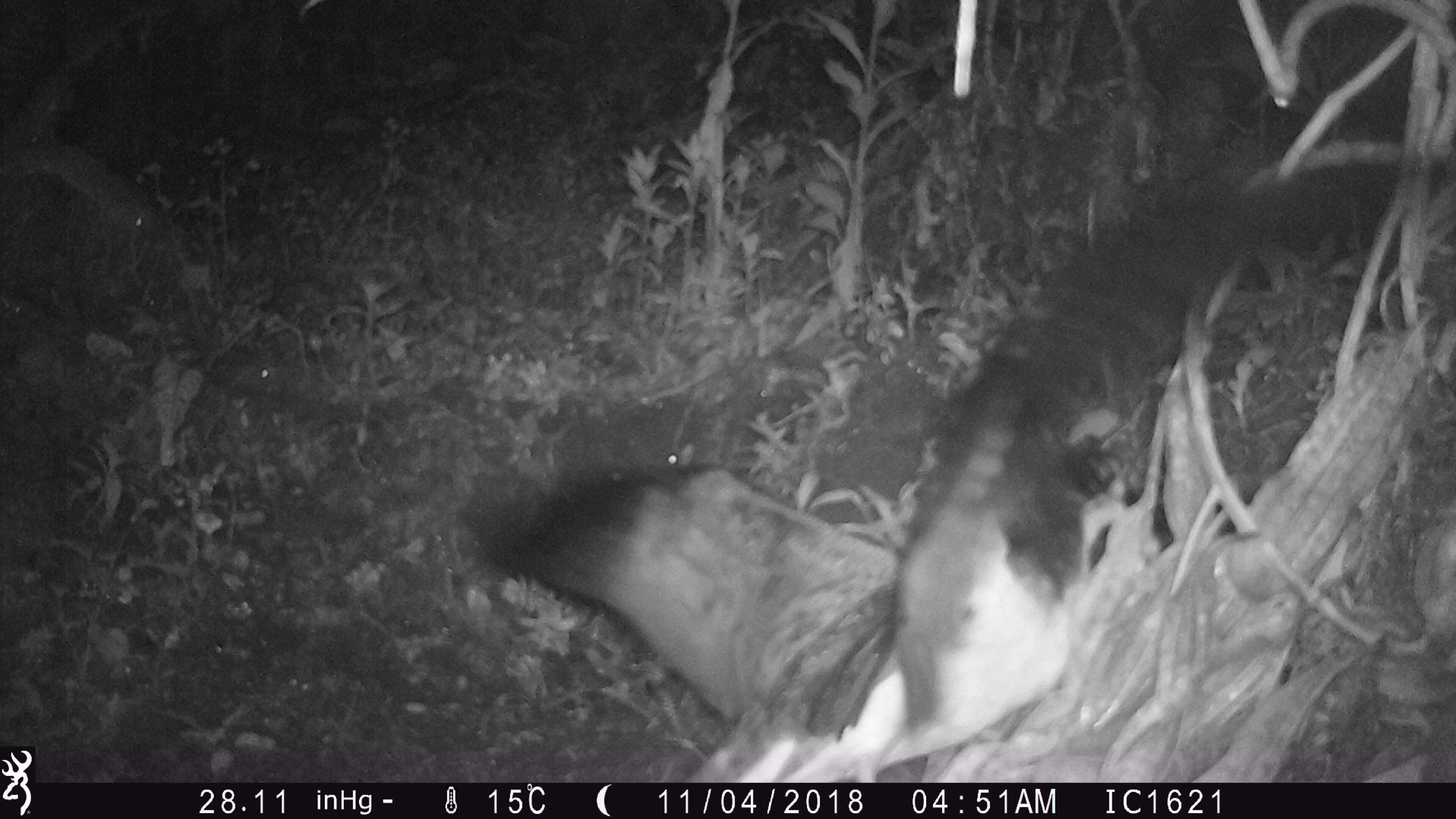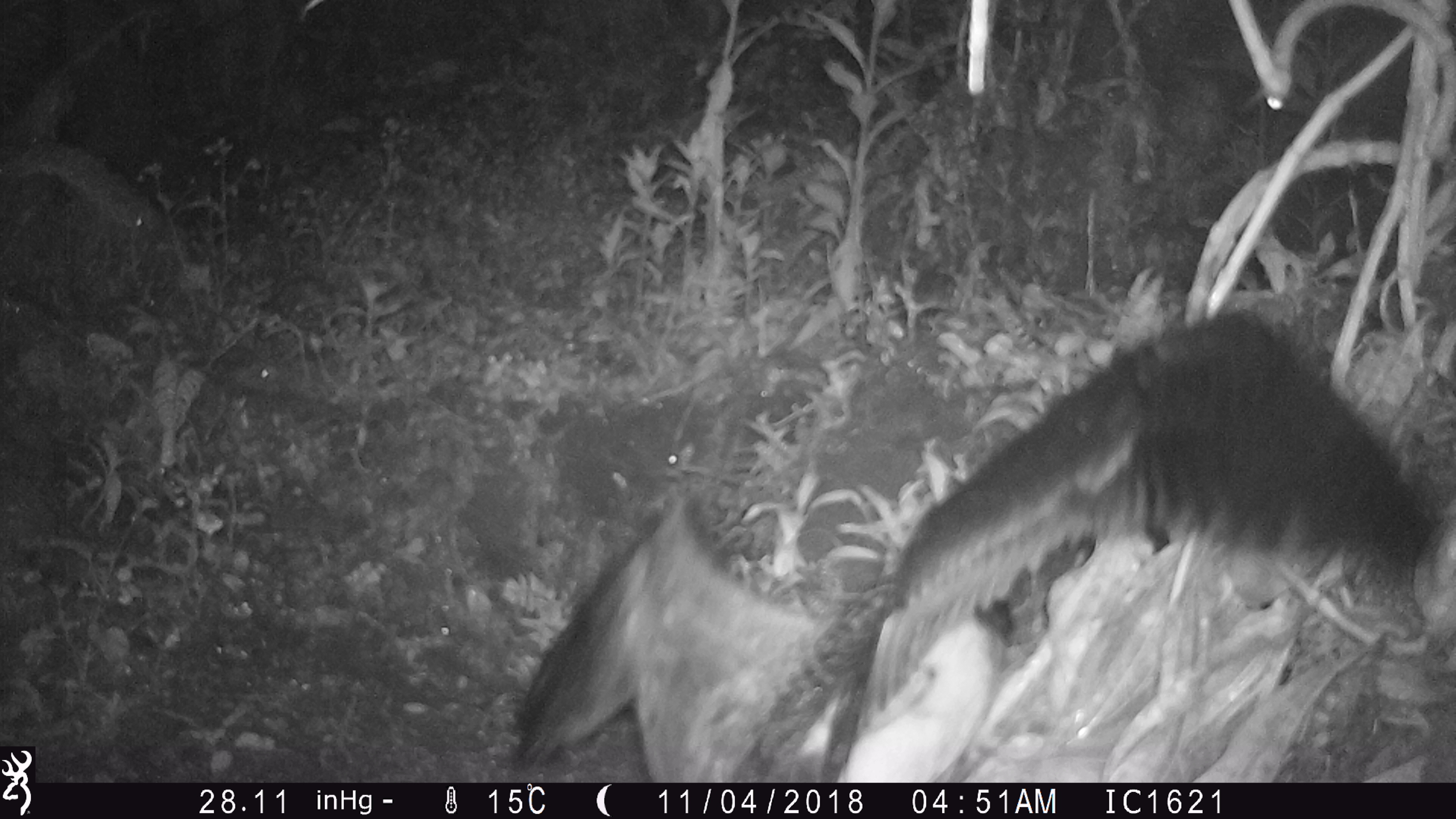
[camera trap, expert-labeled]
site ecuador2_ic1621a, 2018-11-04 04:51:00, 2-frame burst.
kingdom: Animalia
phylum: Chordata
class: Aves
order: Procellariiformes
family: Procellariidae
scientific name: Procellariidae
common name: petrel chick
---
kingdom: Animalia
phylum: Chordata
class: Aves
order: Procellariiformes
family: Procellariidae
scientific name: Procellariidae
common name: petrel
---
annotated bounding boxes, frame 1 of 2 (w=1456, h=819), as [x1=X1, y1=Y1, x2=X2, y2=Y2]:
petrel chick: [x1=461, y1=134, x2=1438, y2=777]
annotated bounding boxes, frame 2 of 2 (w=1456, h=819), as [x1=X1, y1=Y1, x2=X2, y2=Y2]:
petrel: [x1=503, y1=300, x2=1443, y2=781]